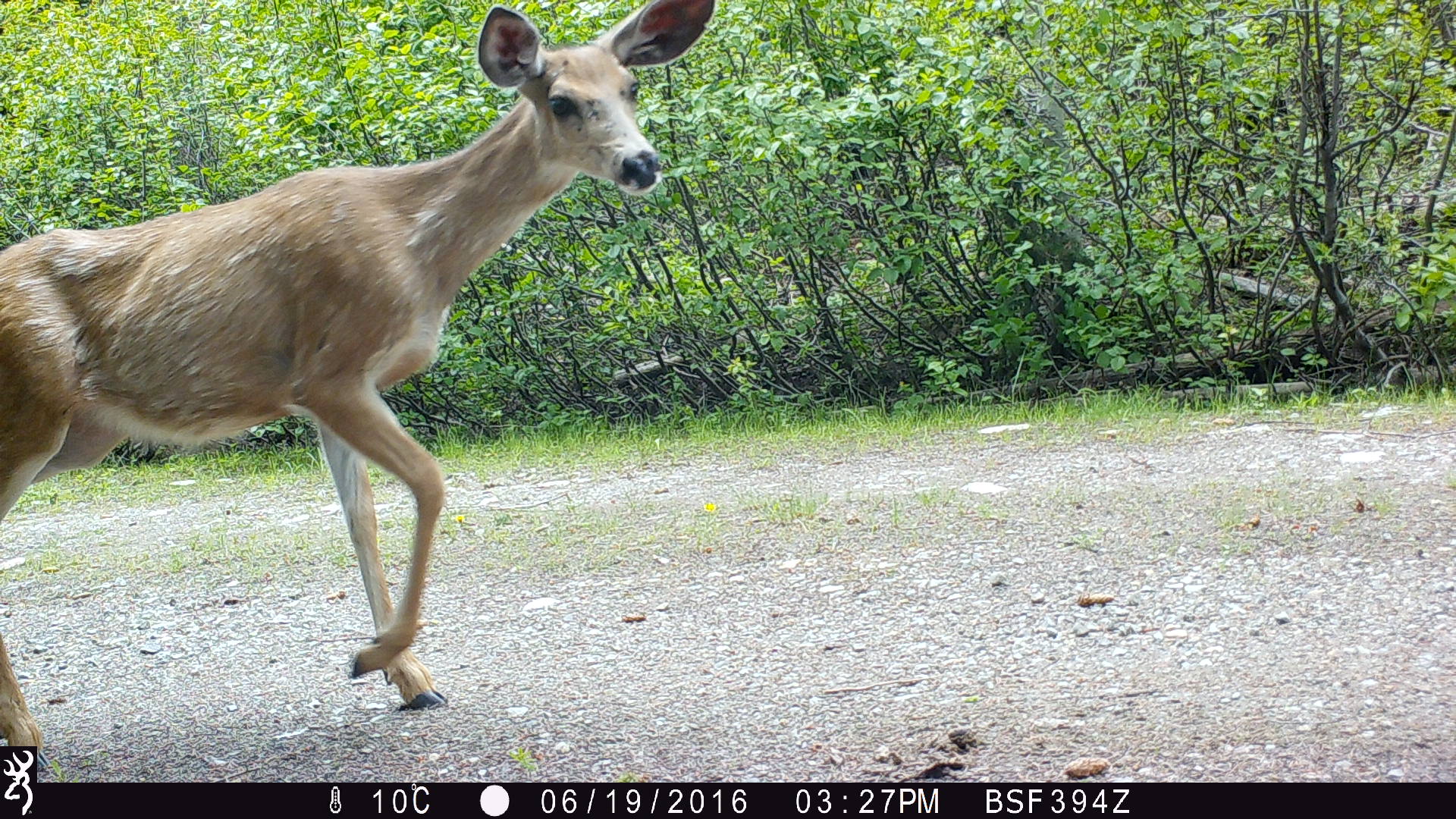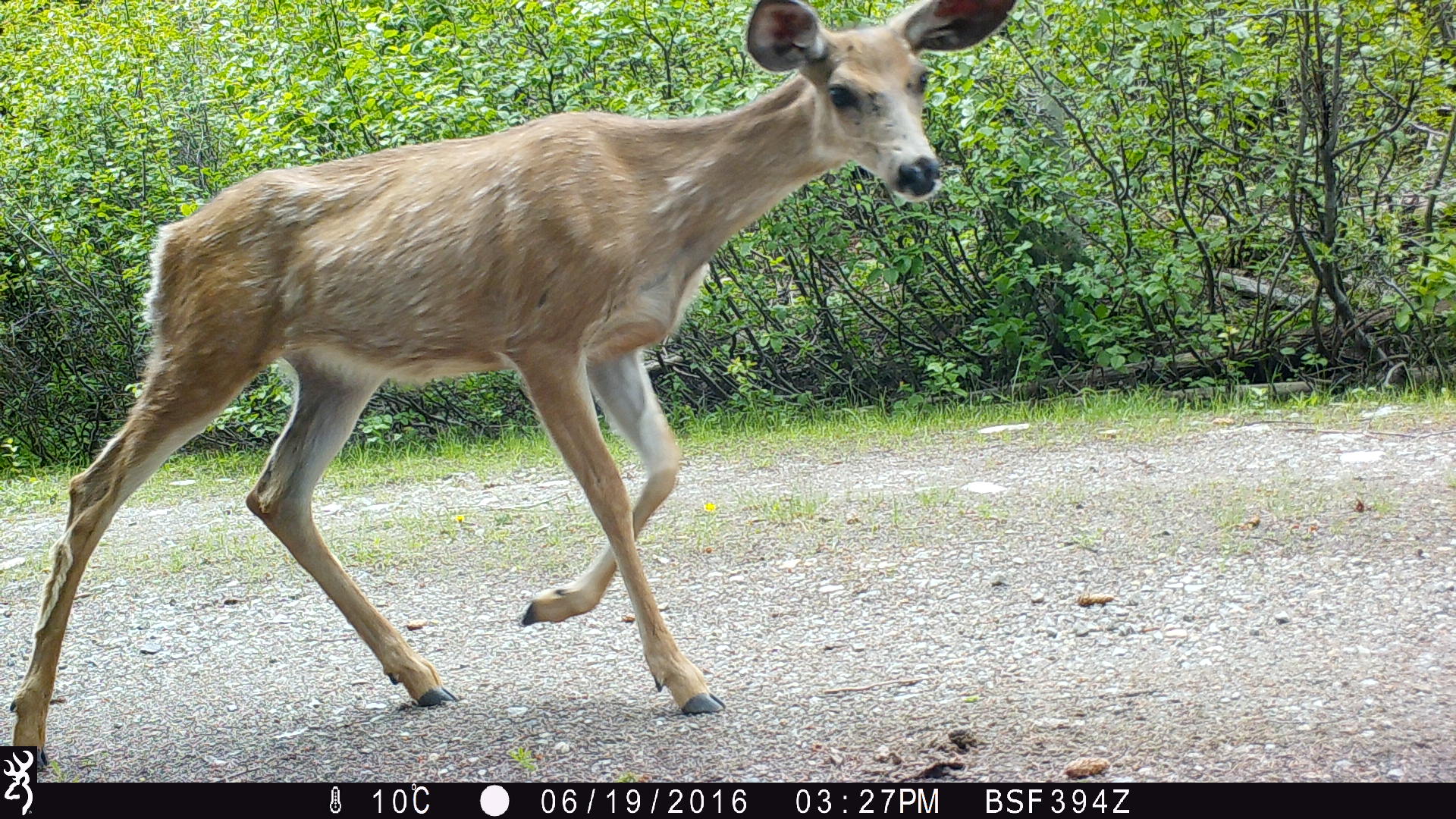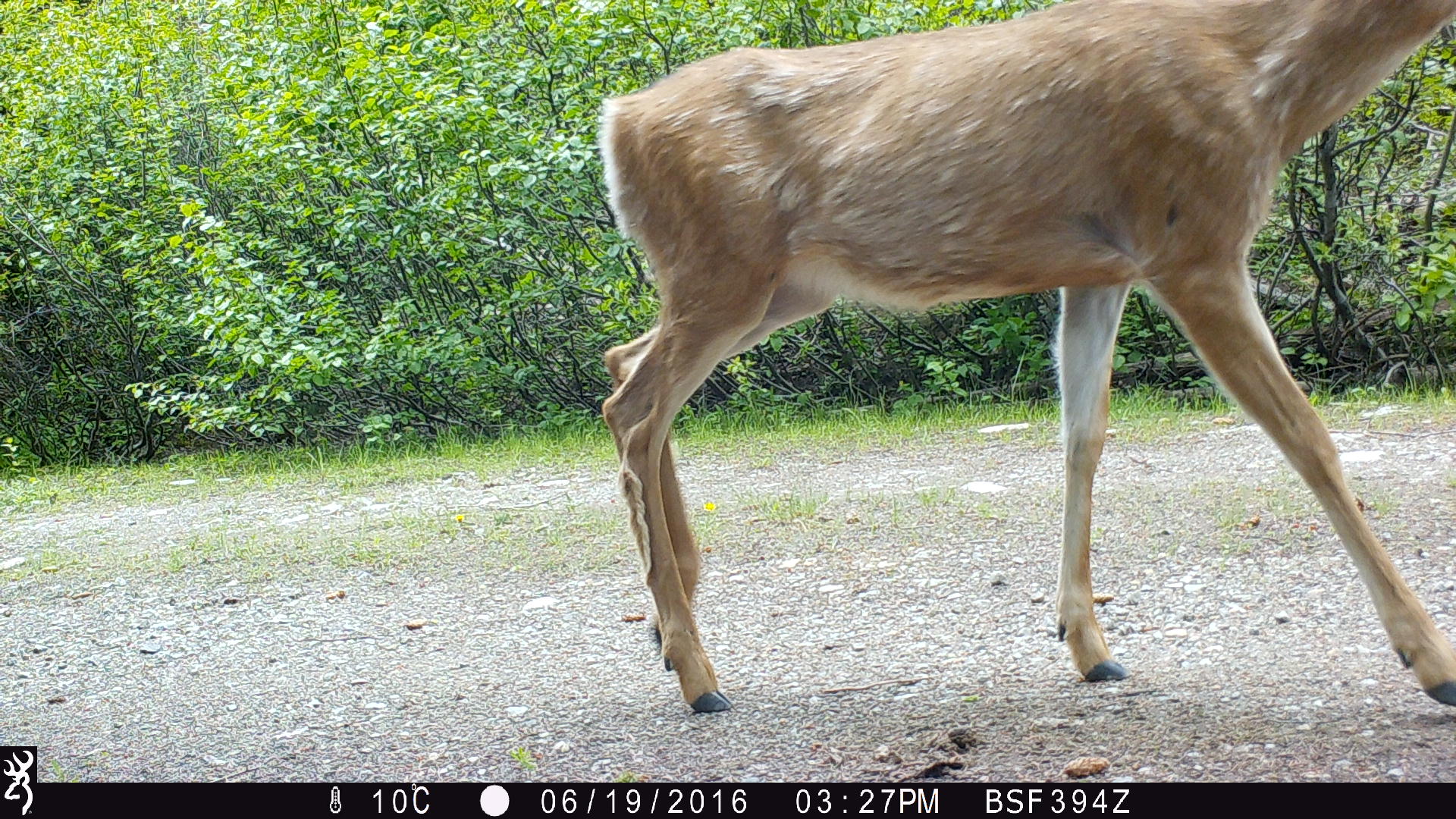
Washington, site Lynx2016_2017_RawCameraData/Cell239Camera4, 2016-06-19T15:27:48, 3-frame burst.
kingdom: Animalia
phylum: Chordata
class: Mammalia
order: Artiodactyla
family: Cervidae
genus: Odocoileus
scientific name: Odocoileus hemionus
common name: mule deer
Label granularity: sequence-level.